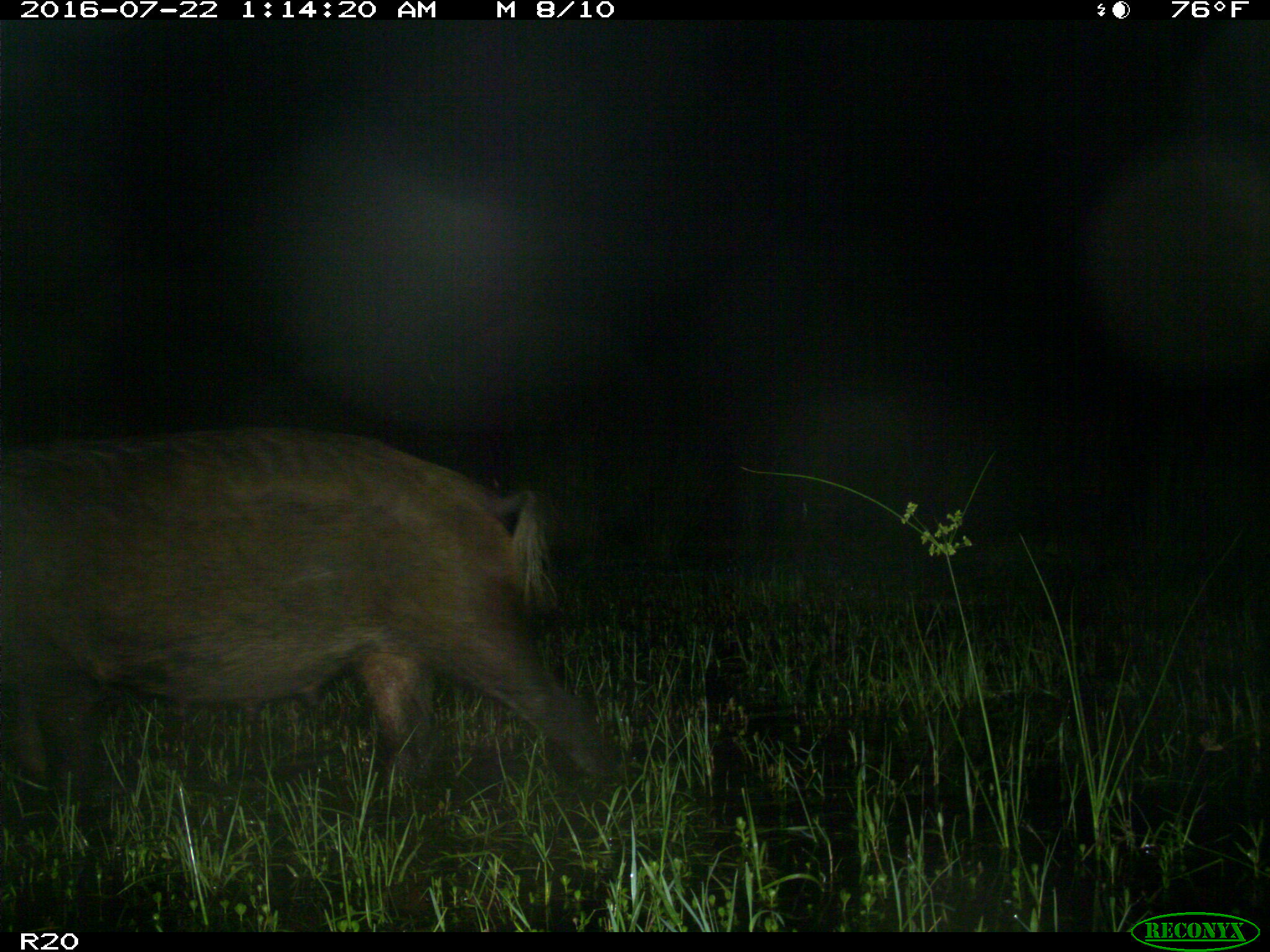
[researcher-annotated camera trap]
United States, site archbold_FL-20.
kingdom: Animalia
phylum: Chordata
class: Mammalia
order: Artiodactyla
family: Suidae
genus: Sus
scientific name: Sus scrofa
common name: wild boar